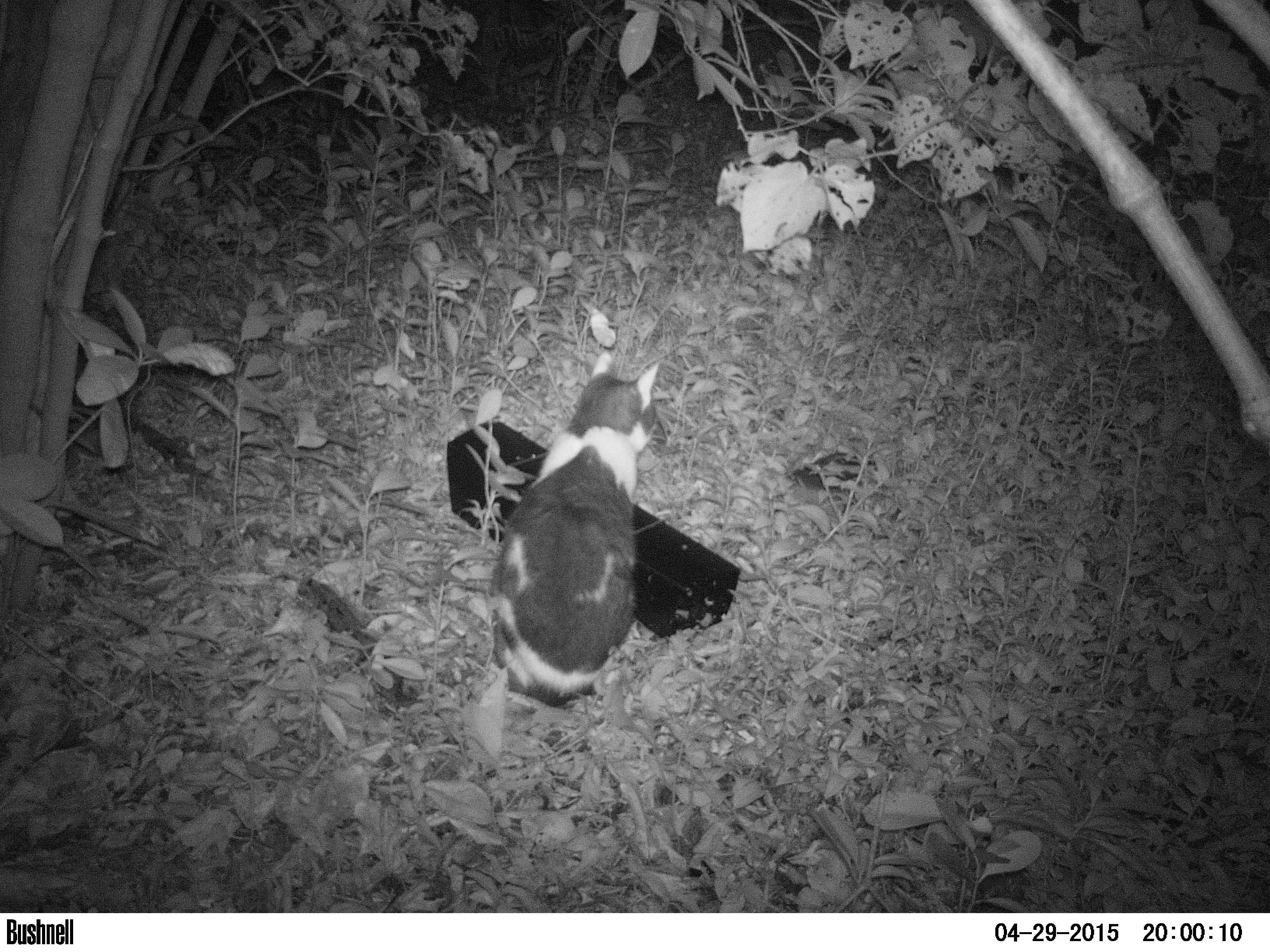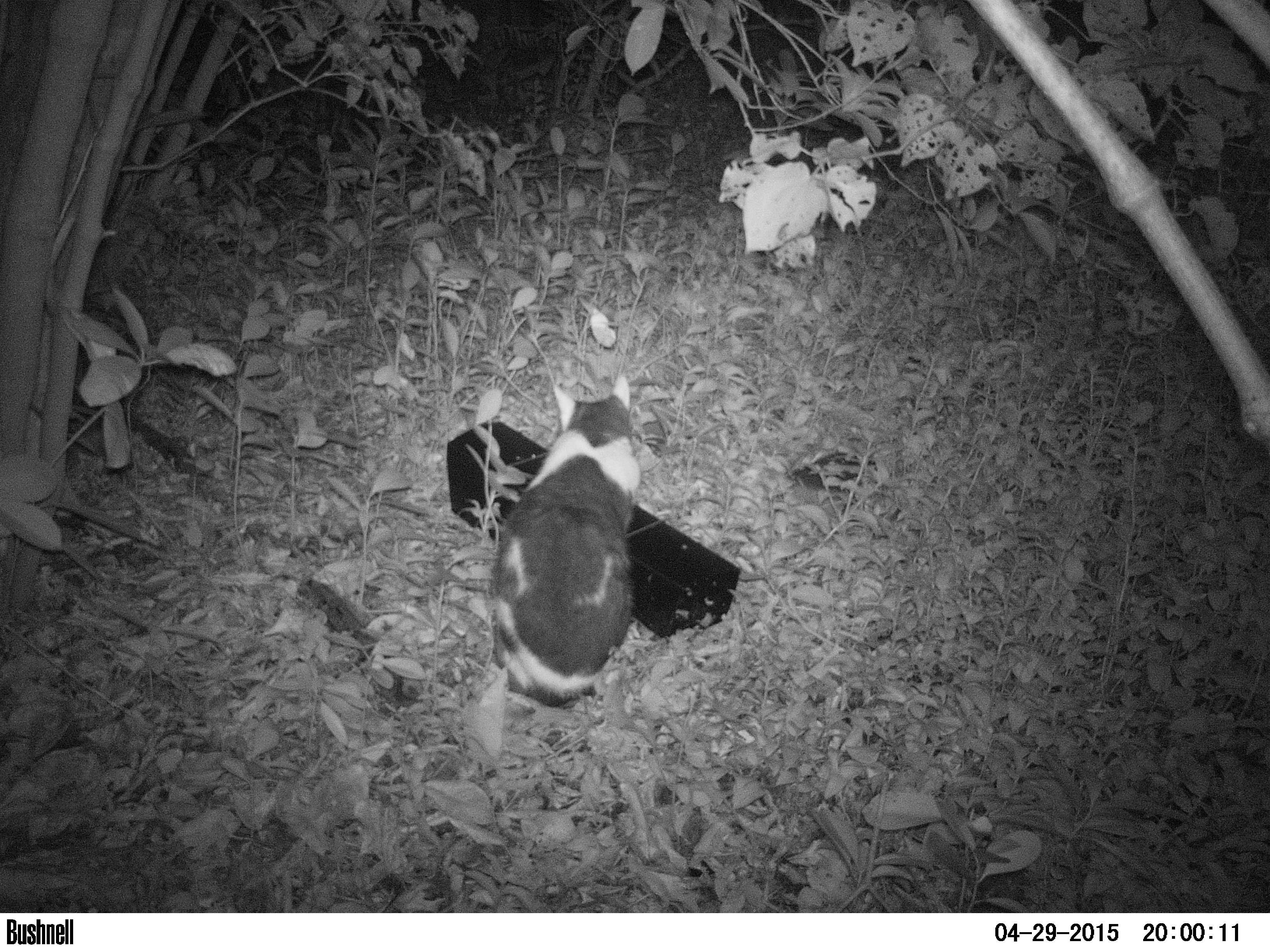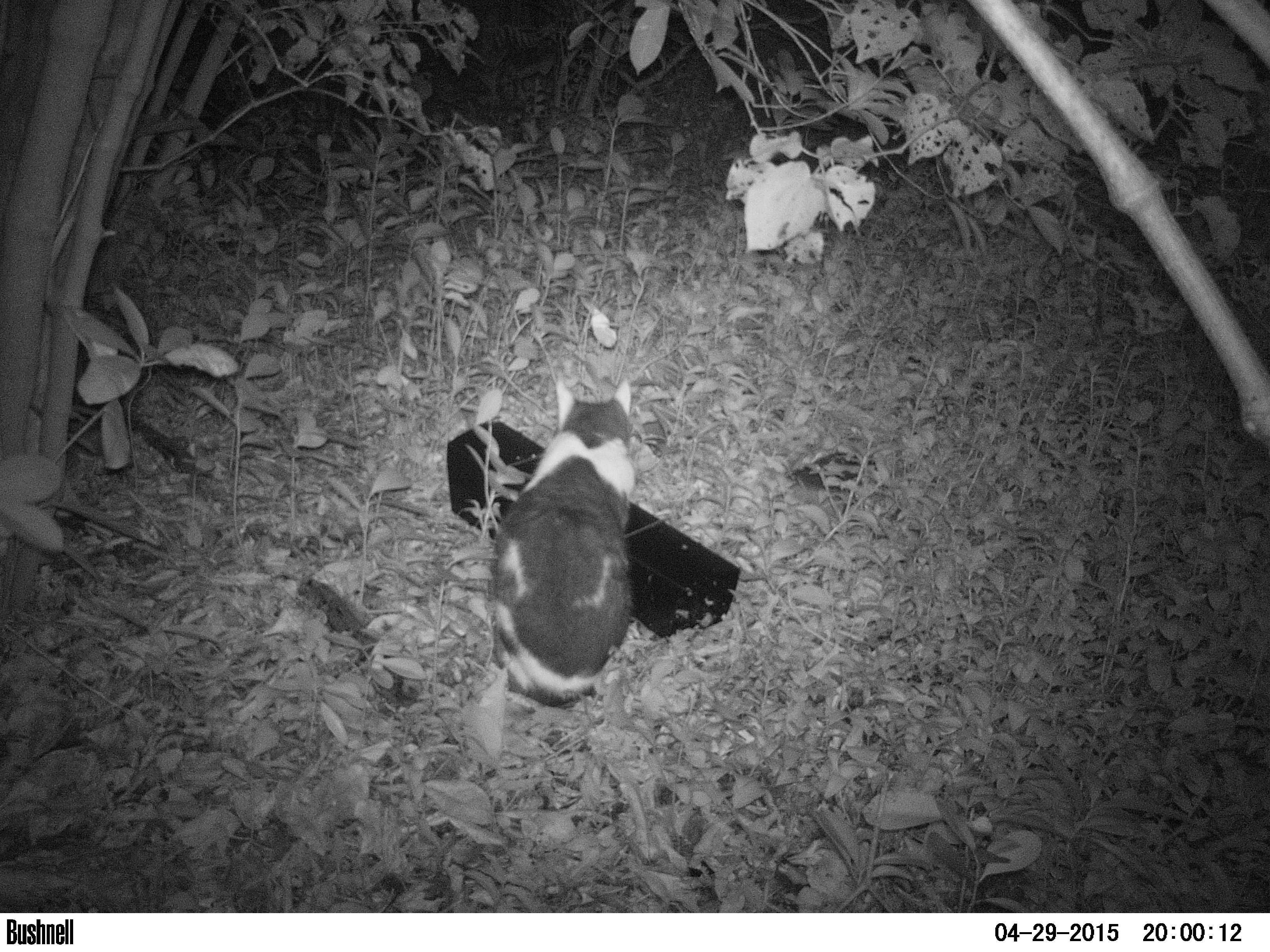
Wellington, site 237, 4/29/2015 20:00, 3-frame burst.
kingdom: Animalia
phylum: Chordata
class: Mammalia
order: Carnivora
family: Felidae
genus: Felis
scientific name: Felis catus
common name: cat